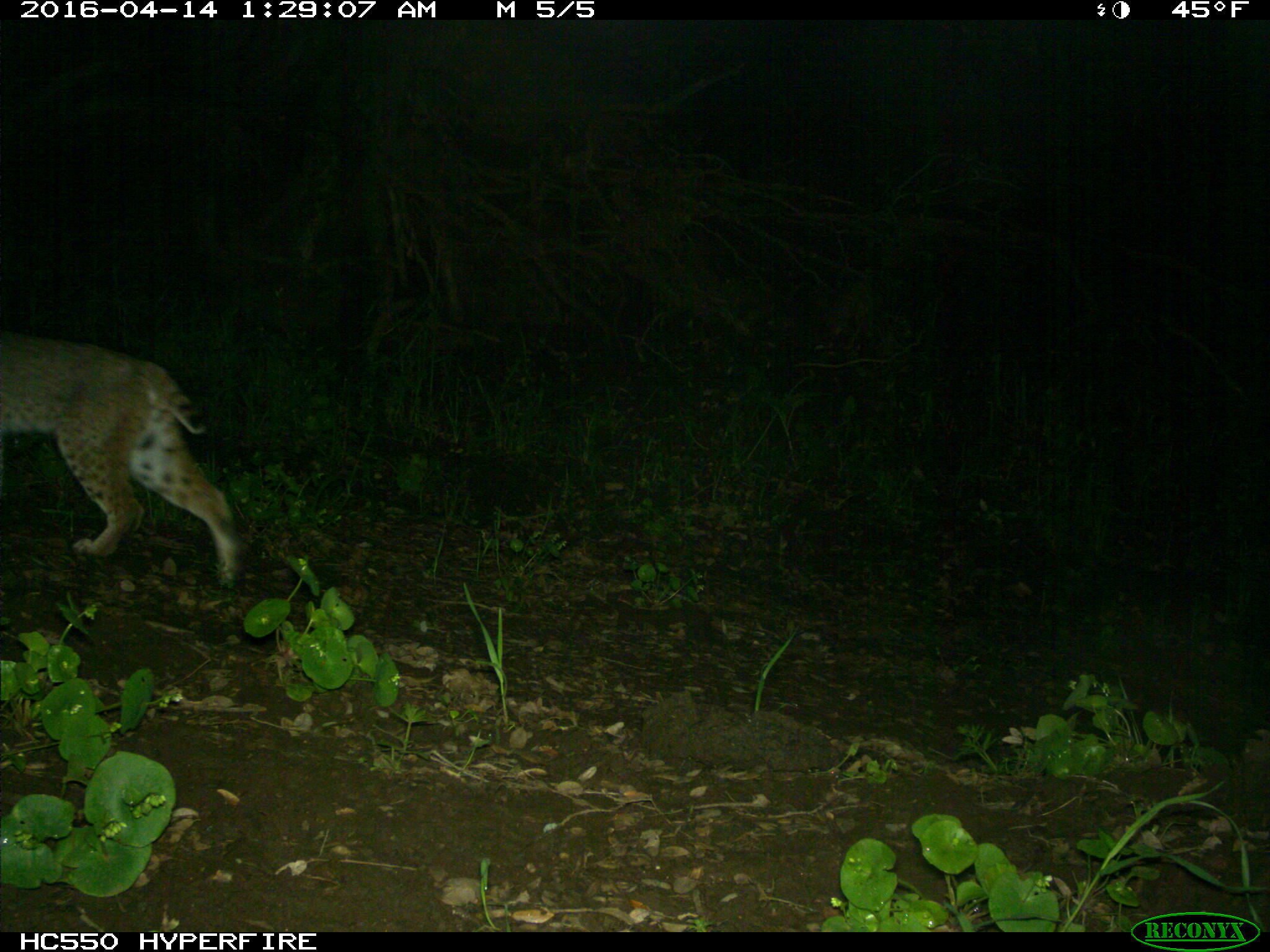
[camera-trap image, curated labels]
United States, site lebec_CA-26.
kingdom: Animalia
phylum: Chordata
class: Mammalia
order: Carnivora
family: Felidae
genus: Lynx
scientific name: Lynx rufus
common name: bobcat